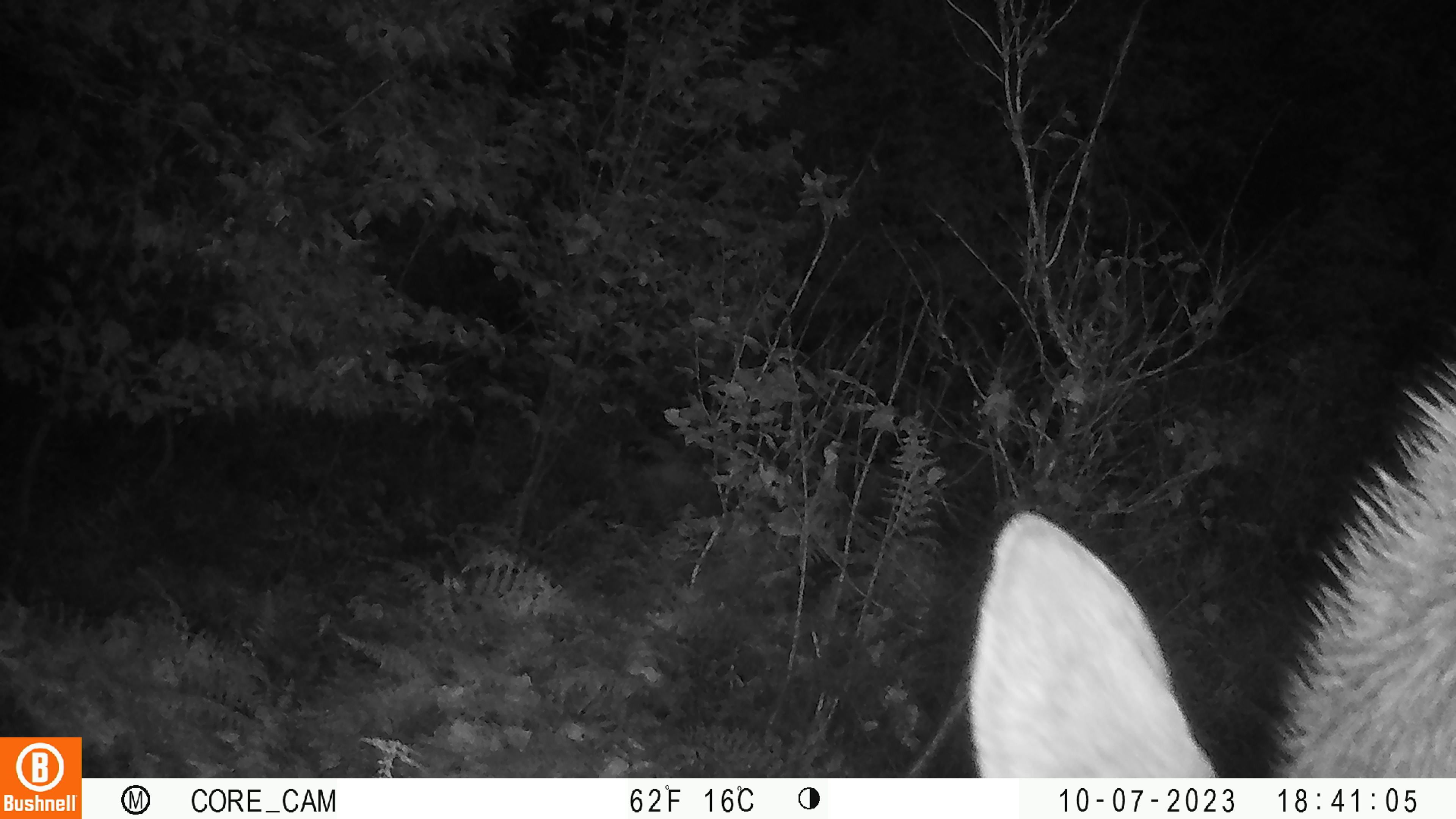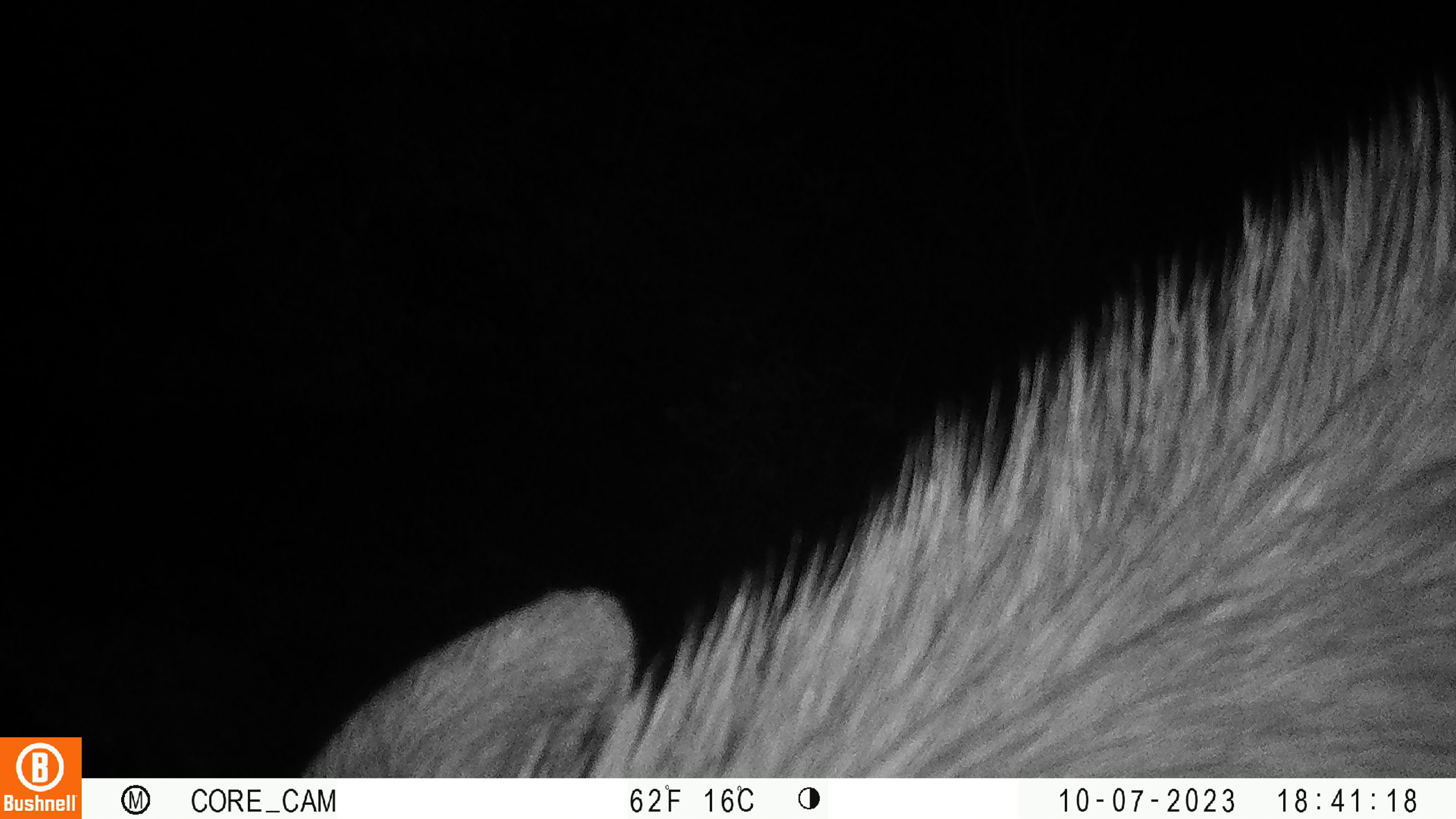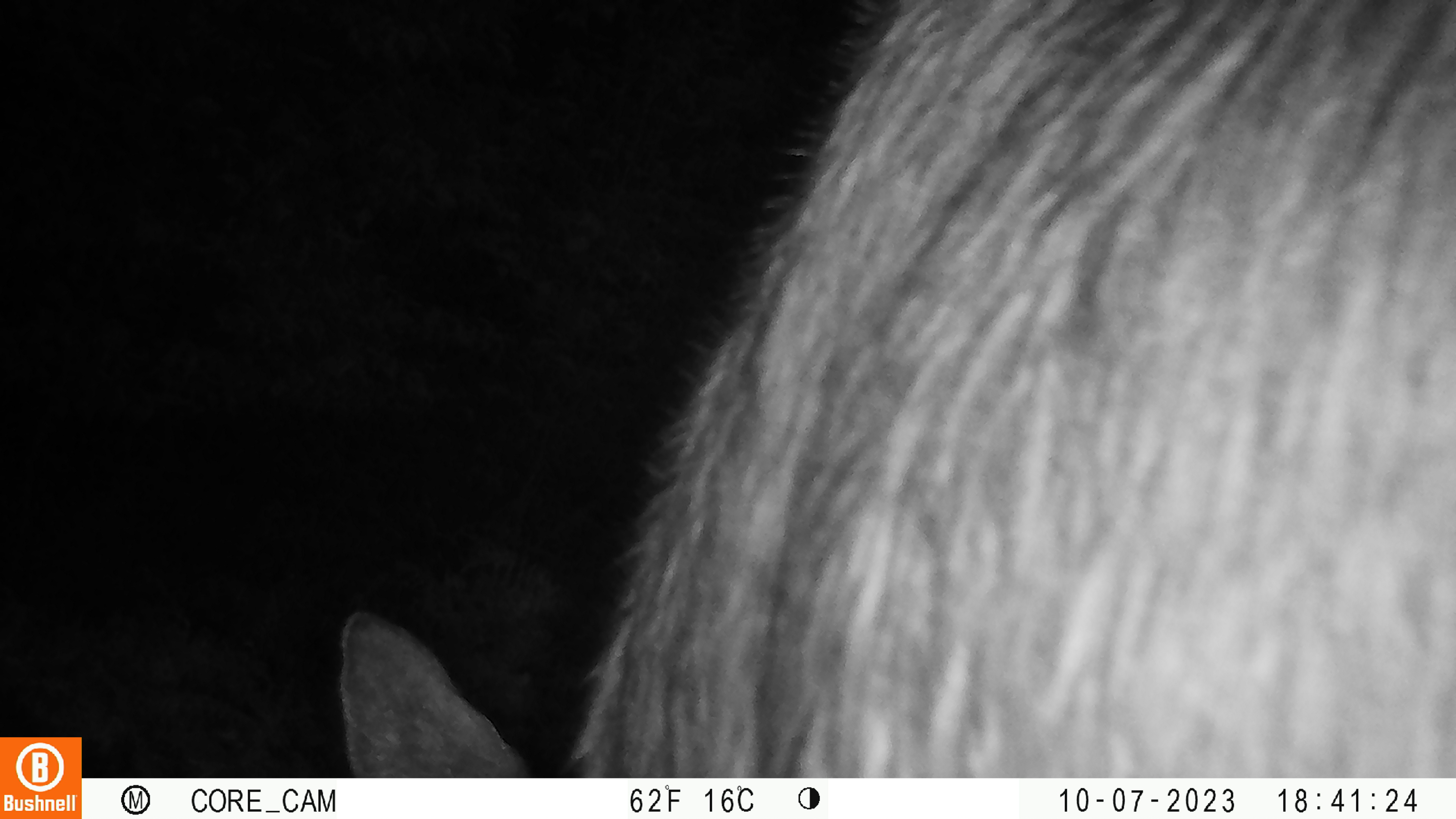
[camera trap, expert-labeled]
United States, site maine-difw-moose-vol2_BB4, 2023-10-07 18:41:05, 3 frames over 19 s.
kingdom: Animalia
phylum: Chordata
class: Mammalia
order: Artiodactyla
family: Cervidae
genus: Alces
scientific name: Alces alces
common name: moose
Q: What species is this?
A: Moose (Alces alces).